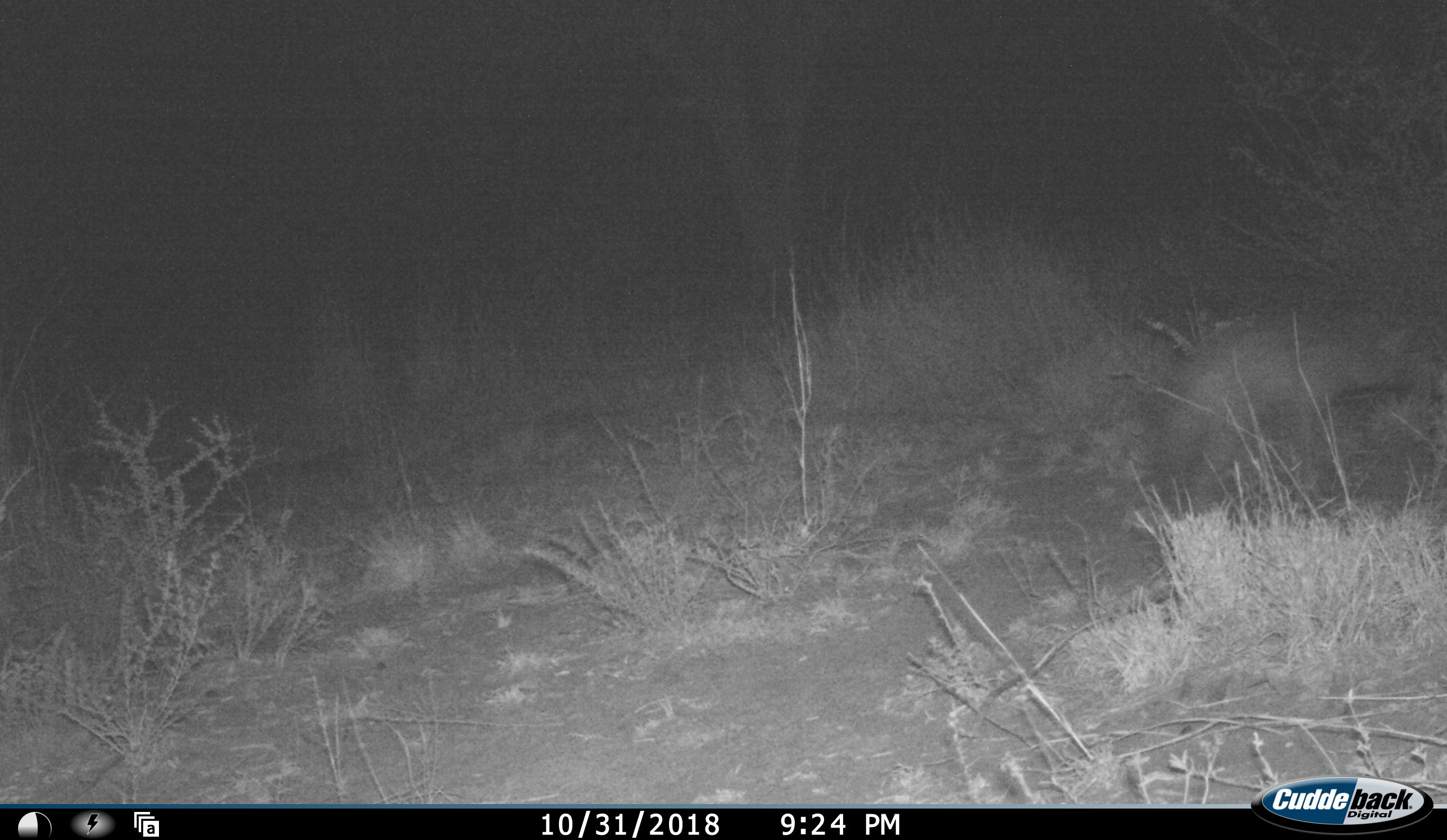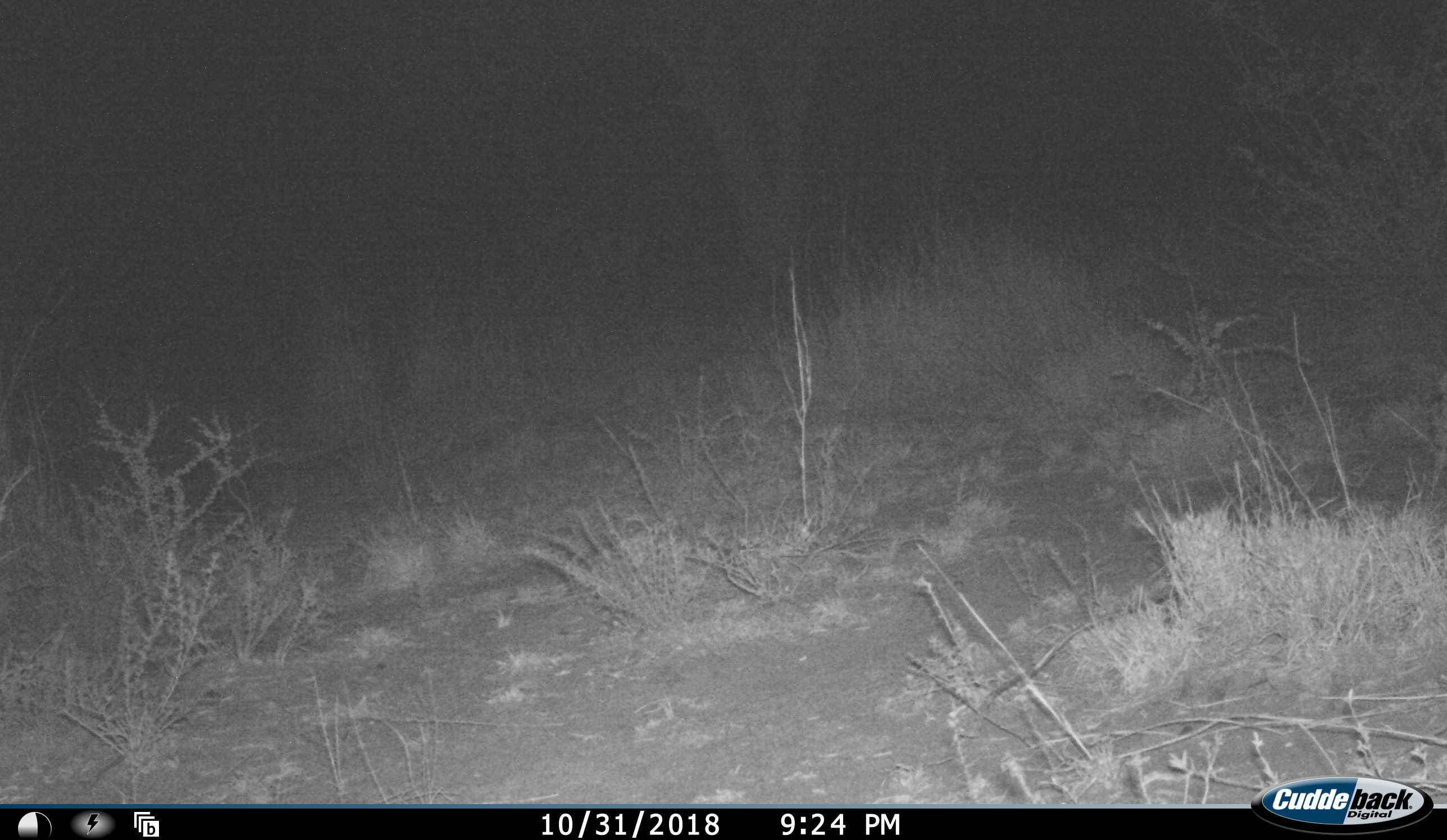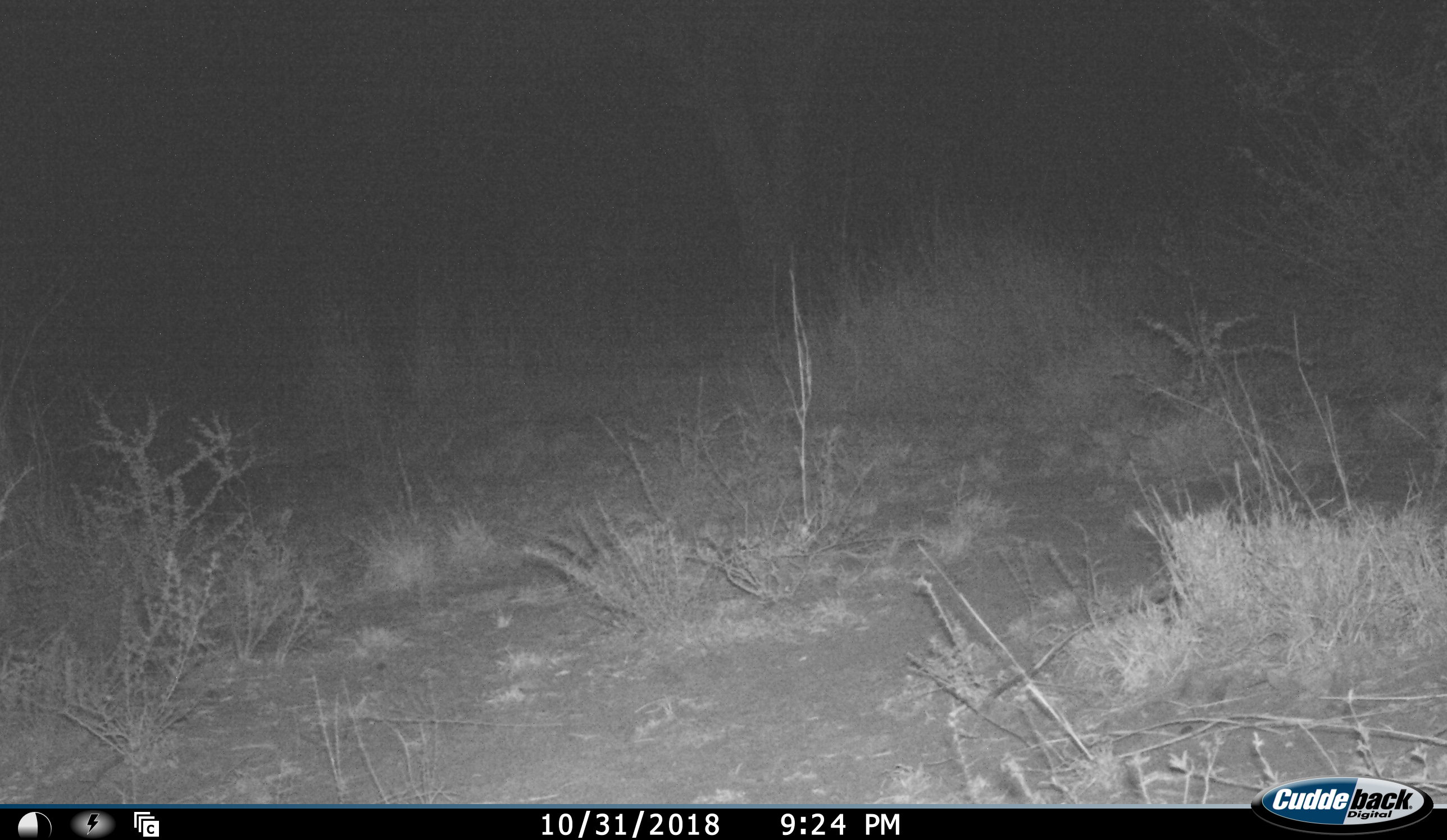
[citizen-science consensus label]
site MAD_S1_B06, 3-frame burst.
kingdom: Animalia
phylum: Chordata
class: Mammalia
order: Carnivora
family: Hyaenidae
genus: Parahyaena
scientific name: Parahyaena brunnea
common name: brown hyena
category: hyenabrown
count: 1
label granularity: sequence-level